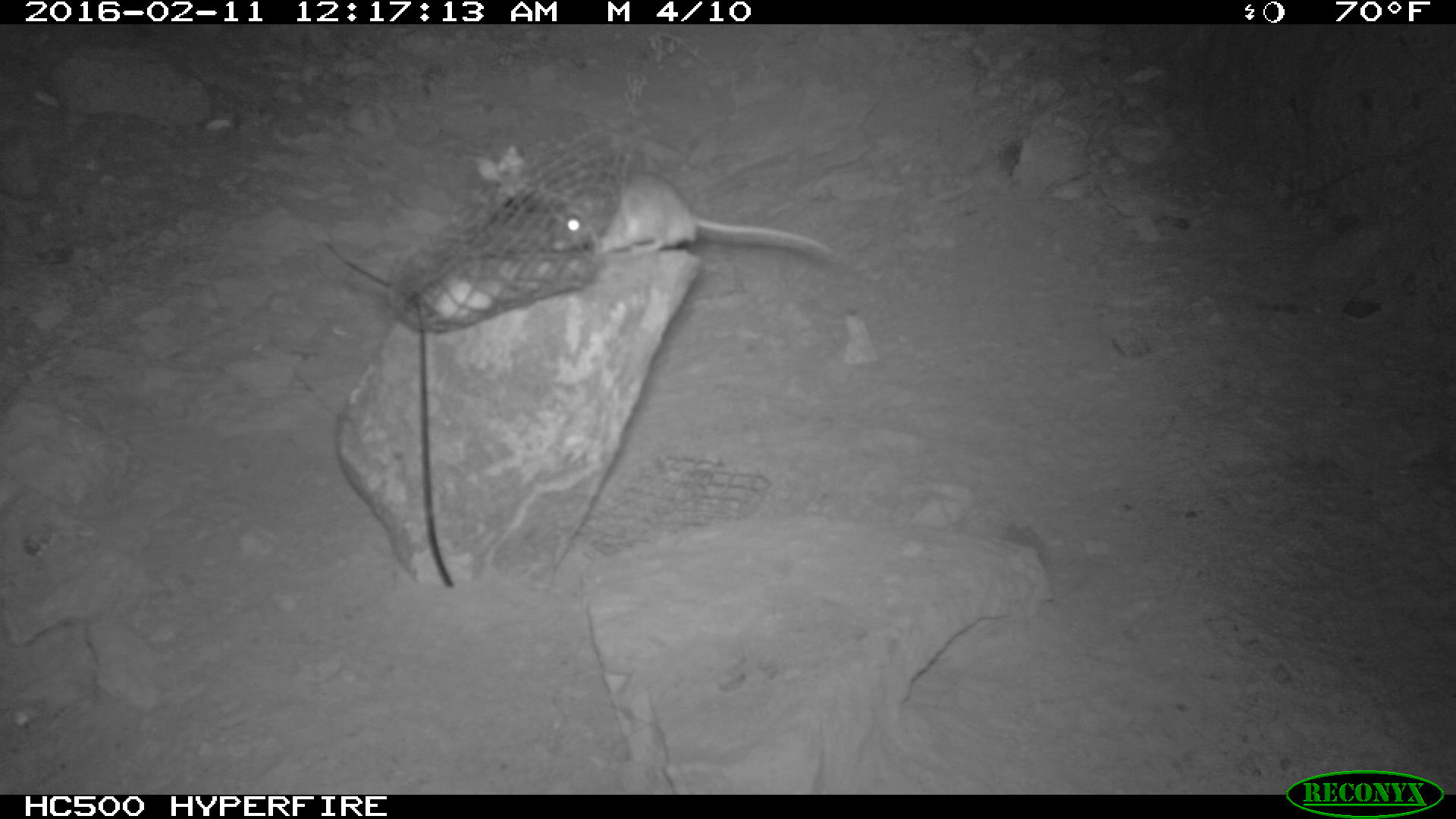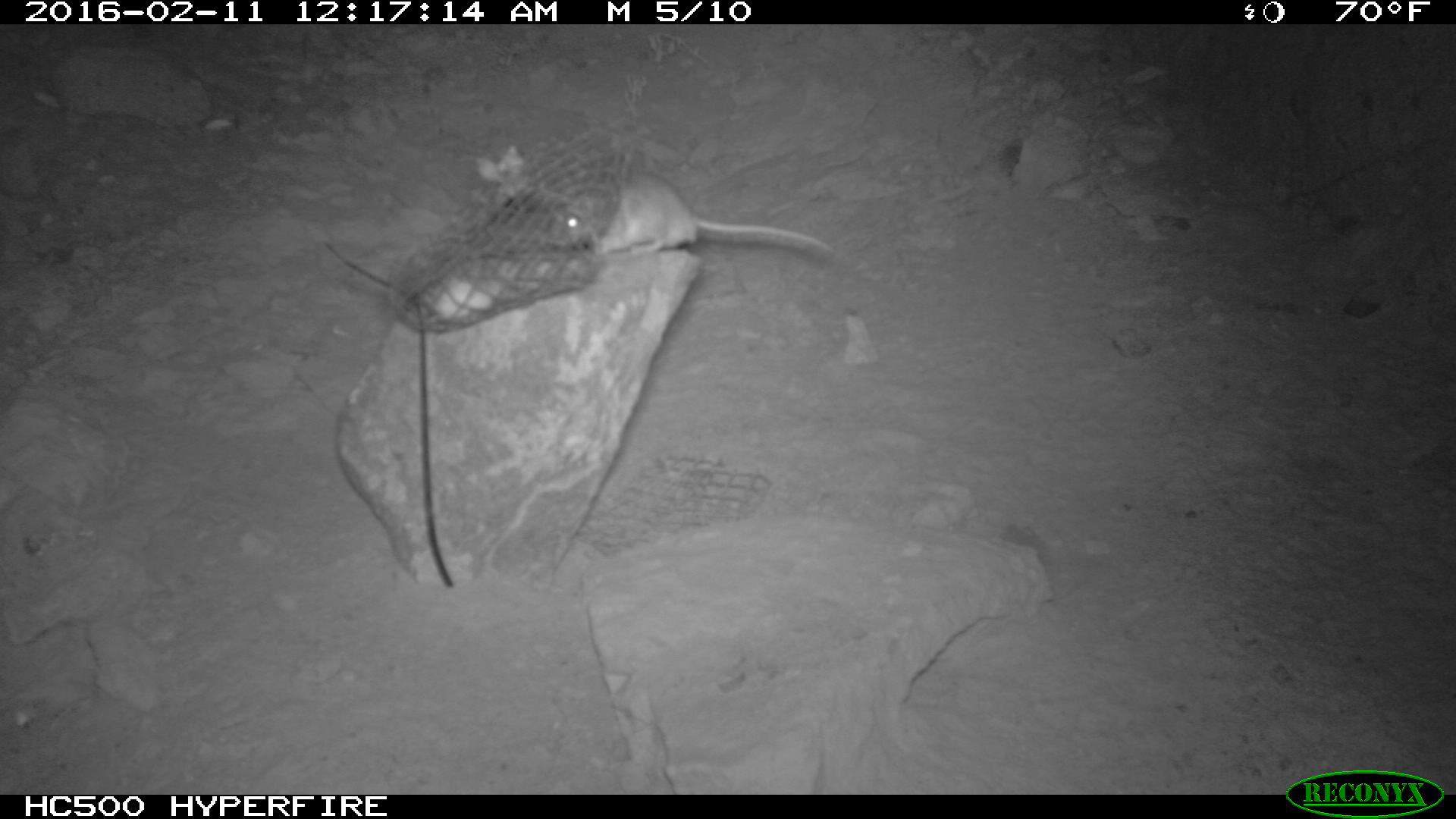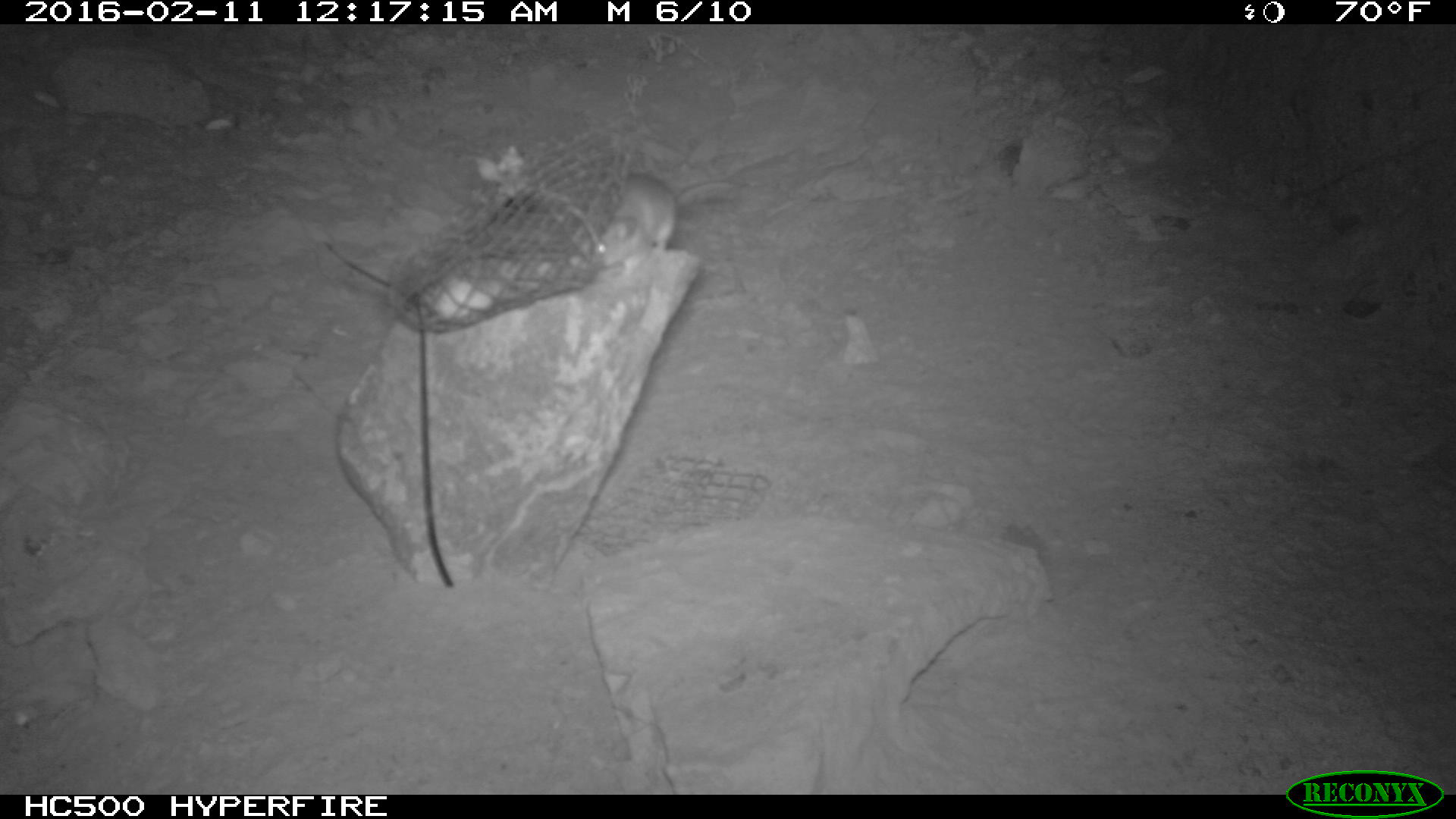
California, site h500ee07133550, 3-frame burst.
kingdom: Animalia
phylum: Chordata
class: Mammalia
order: Rodentia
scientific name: Rodentia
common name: rodent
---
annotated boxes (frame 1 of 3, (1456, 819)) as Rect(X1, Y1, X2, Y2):
rodent: Rect(547, 168, 854, 264)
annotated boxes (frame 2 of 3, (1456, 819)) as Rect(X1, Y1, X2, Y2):
rodent: Rect(547, 168, 836, 259)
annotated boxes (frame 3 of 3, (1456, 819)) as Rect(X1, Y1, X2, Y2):
rodent: Rect(585, 170, 758, 267)